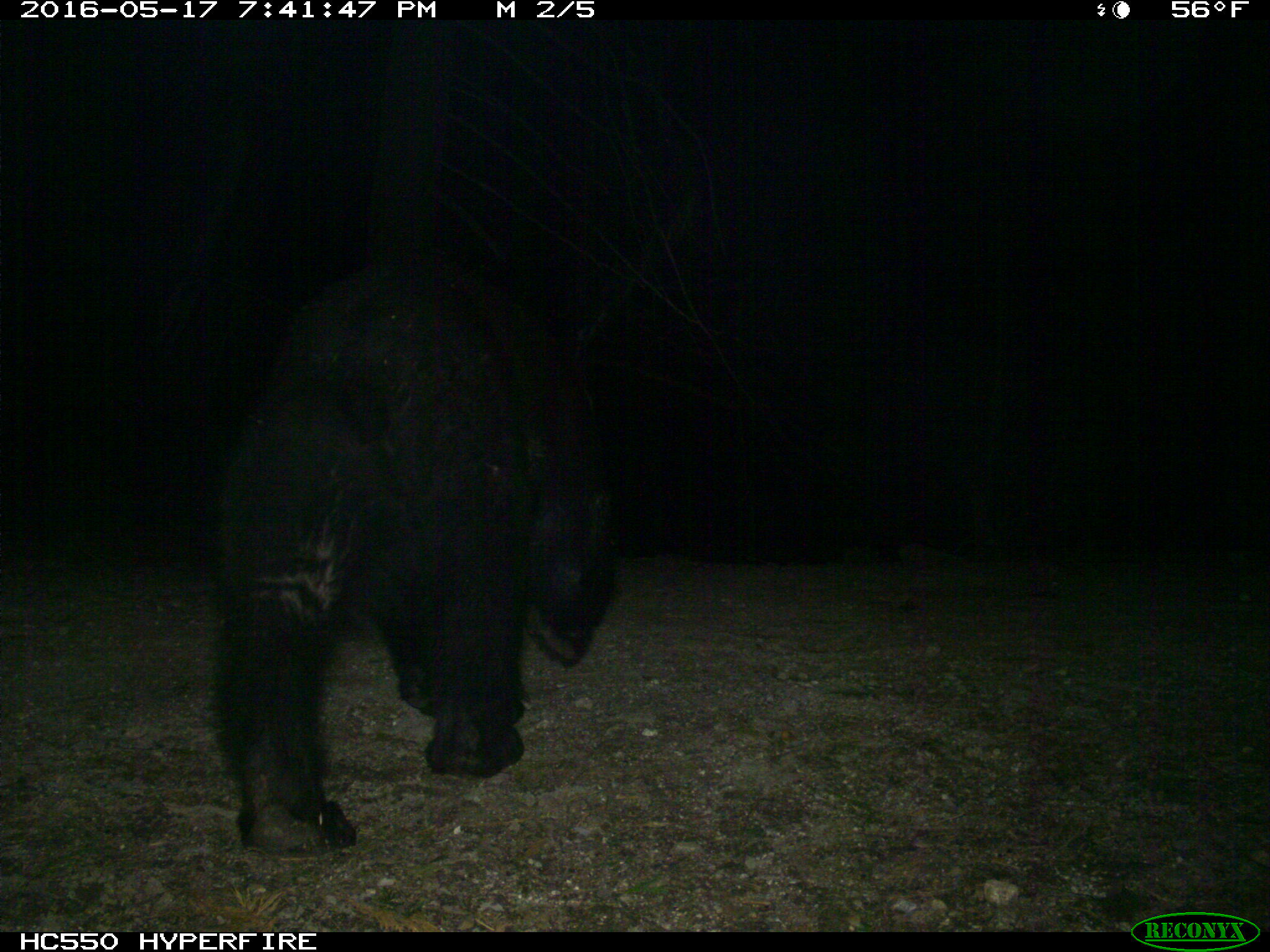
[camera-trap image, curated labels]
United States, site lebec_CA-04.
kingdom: Animalia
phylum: Chordata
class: Mammalia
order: Carnivora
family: Ursidae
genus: Ursus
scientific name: Ursus americanus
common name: american black bear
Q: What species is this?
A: Ursus americanus (american black bear).